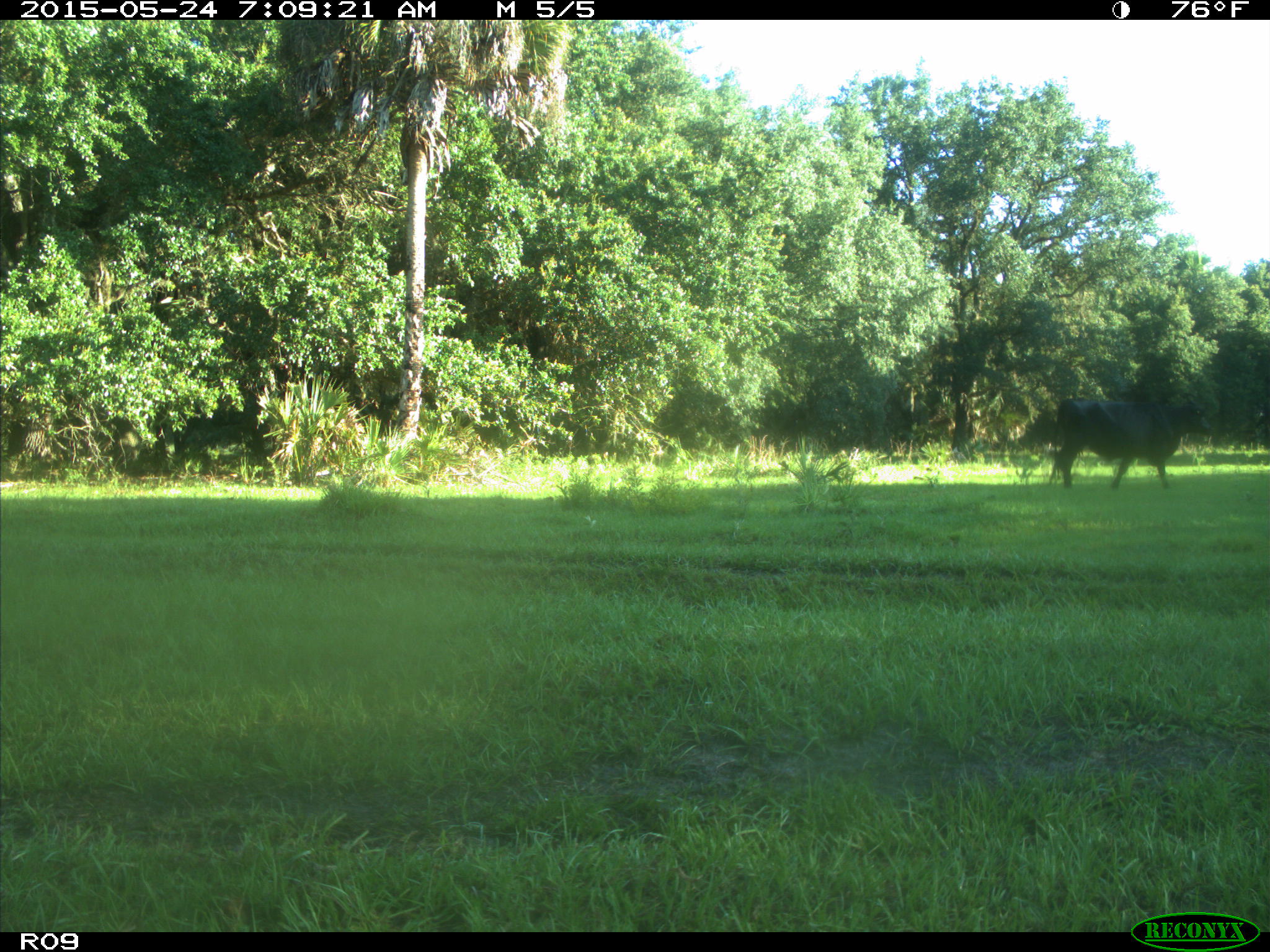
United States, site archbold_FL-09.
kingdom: Animalia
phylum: Chordata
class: Mammalia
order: Artiodactyla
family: Bovidae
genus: Bos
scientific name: Bos taurus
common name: domestic cow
Bos taurus (domestic cow).